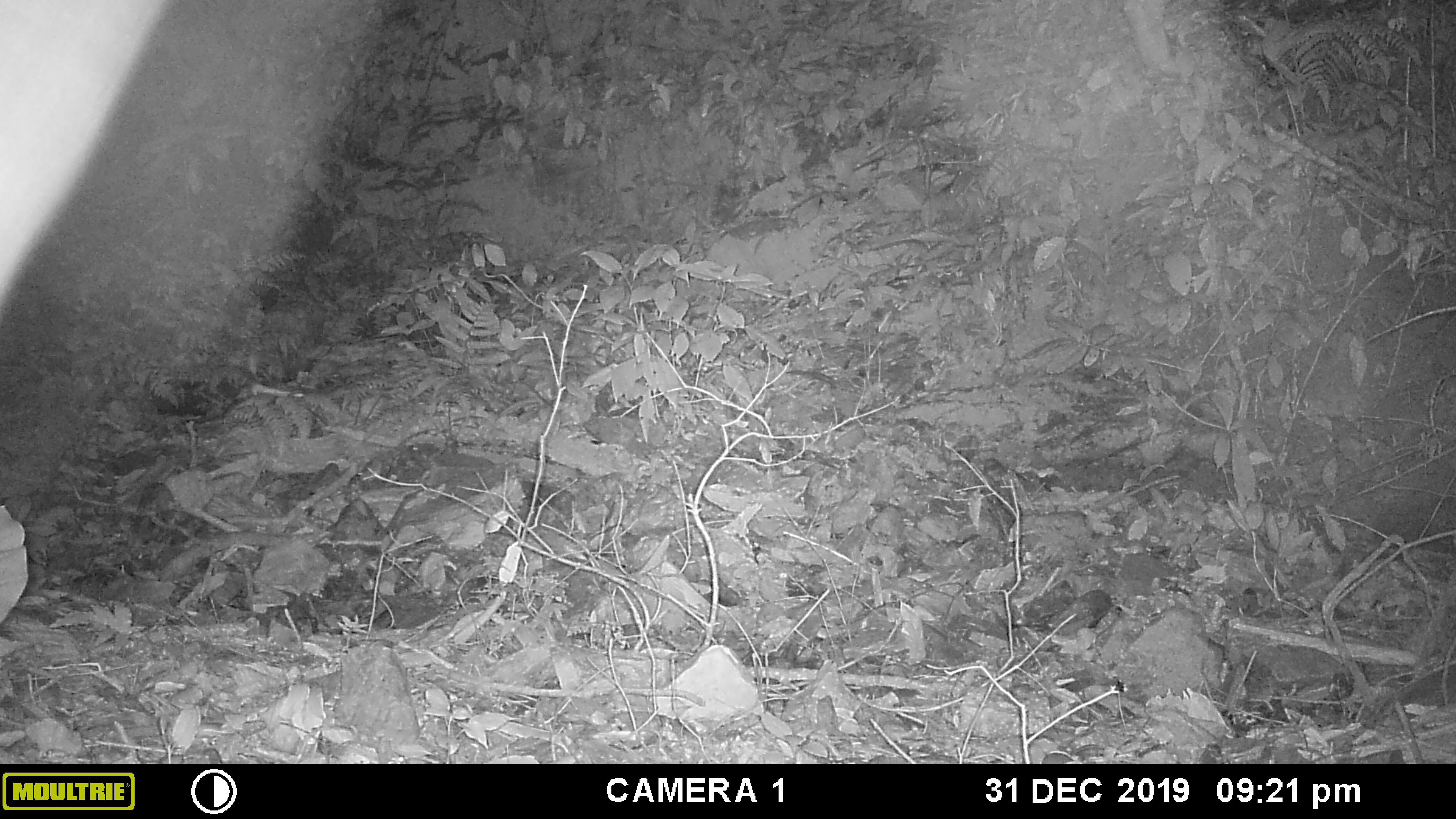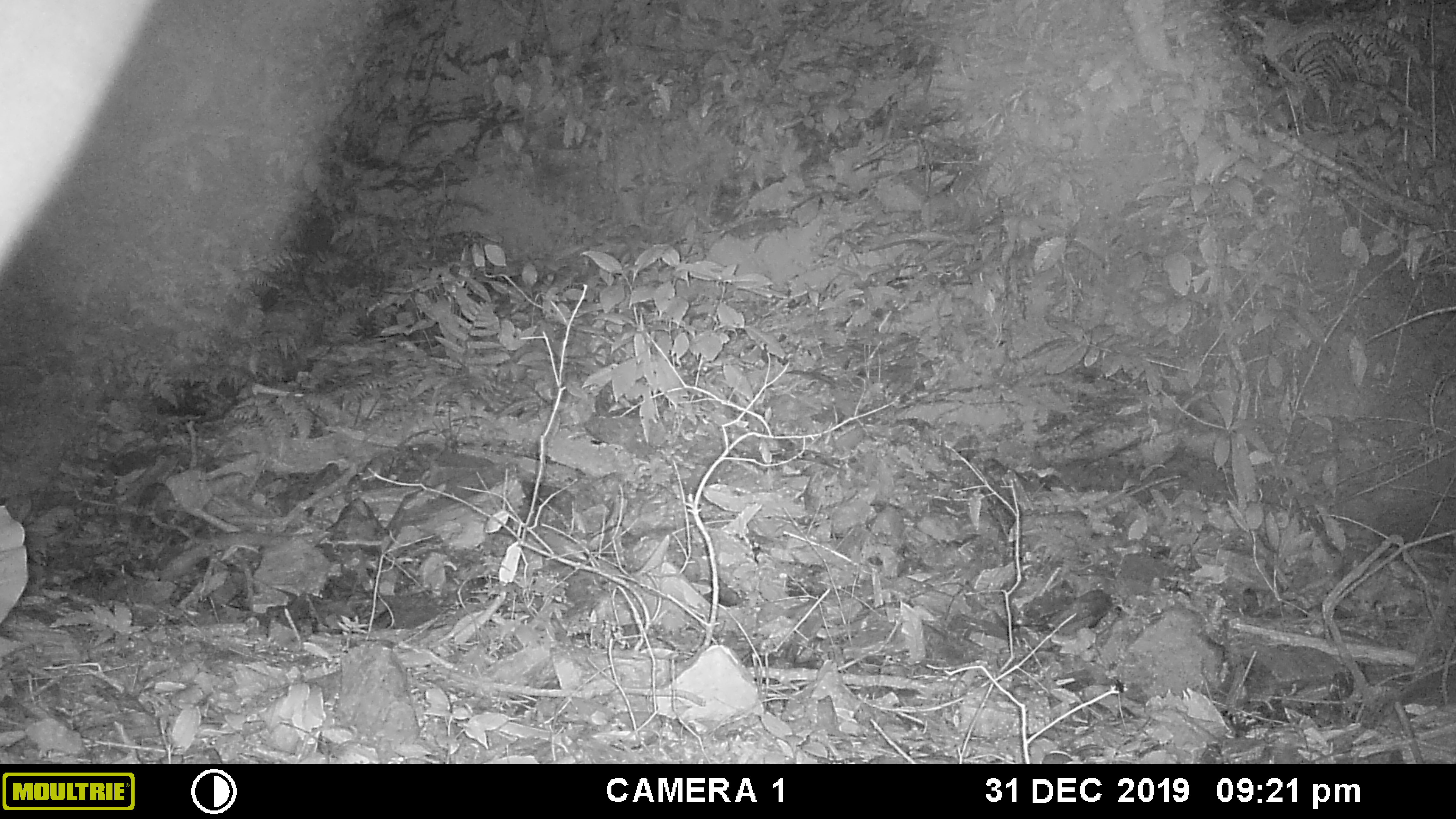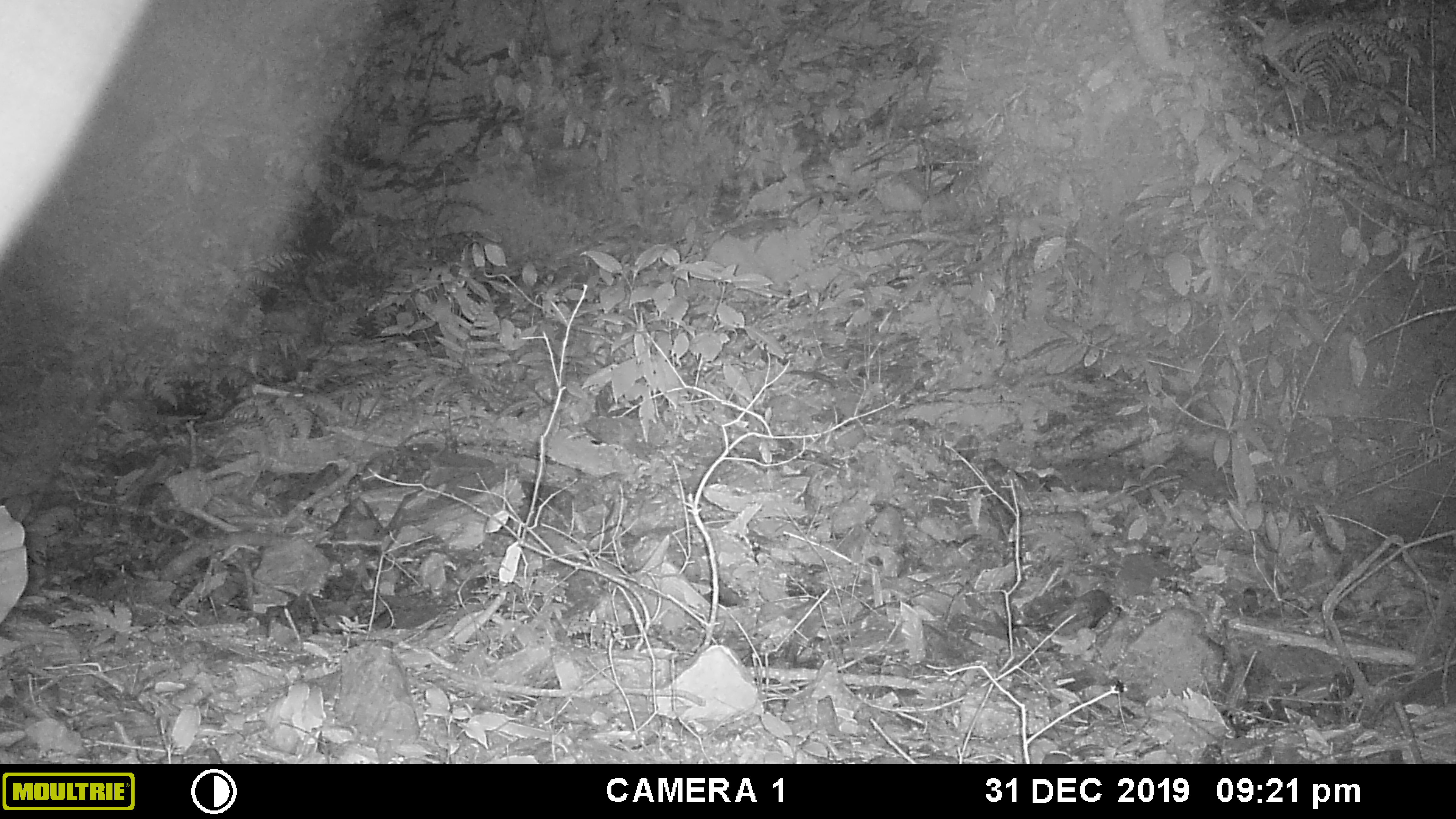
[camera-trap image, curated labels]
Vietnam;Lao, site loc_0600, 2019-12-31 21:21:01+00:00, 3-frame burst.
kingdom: Animalia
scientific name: Animalia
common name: animal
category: unidentified animal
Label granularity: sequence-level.